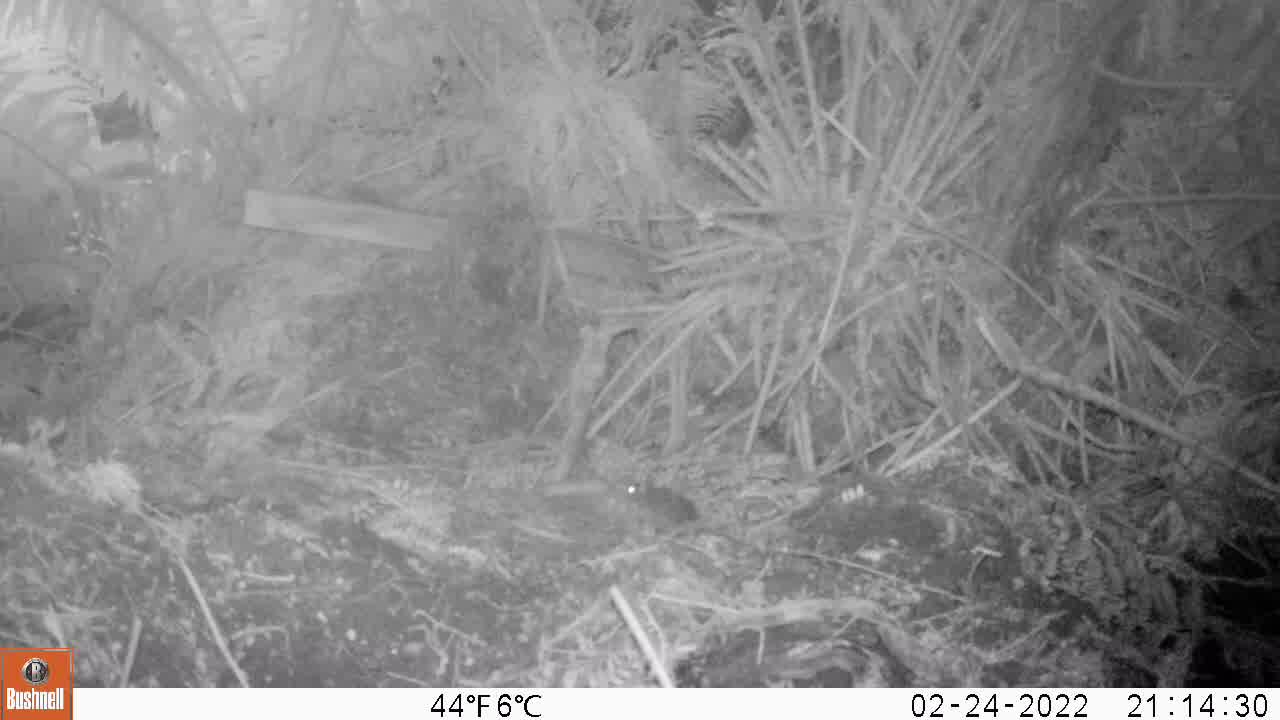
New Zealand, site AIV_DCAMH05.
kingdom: Animalia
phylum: Chordata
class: Mammalia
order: Rodentia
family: Muridae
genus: Mus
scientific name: Mus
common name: mouse